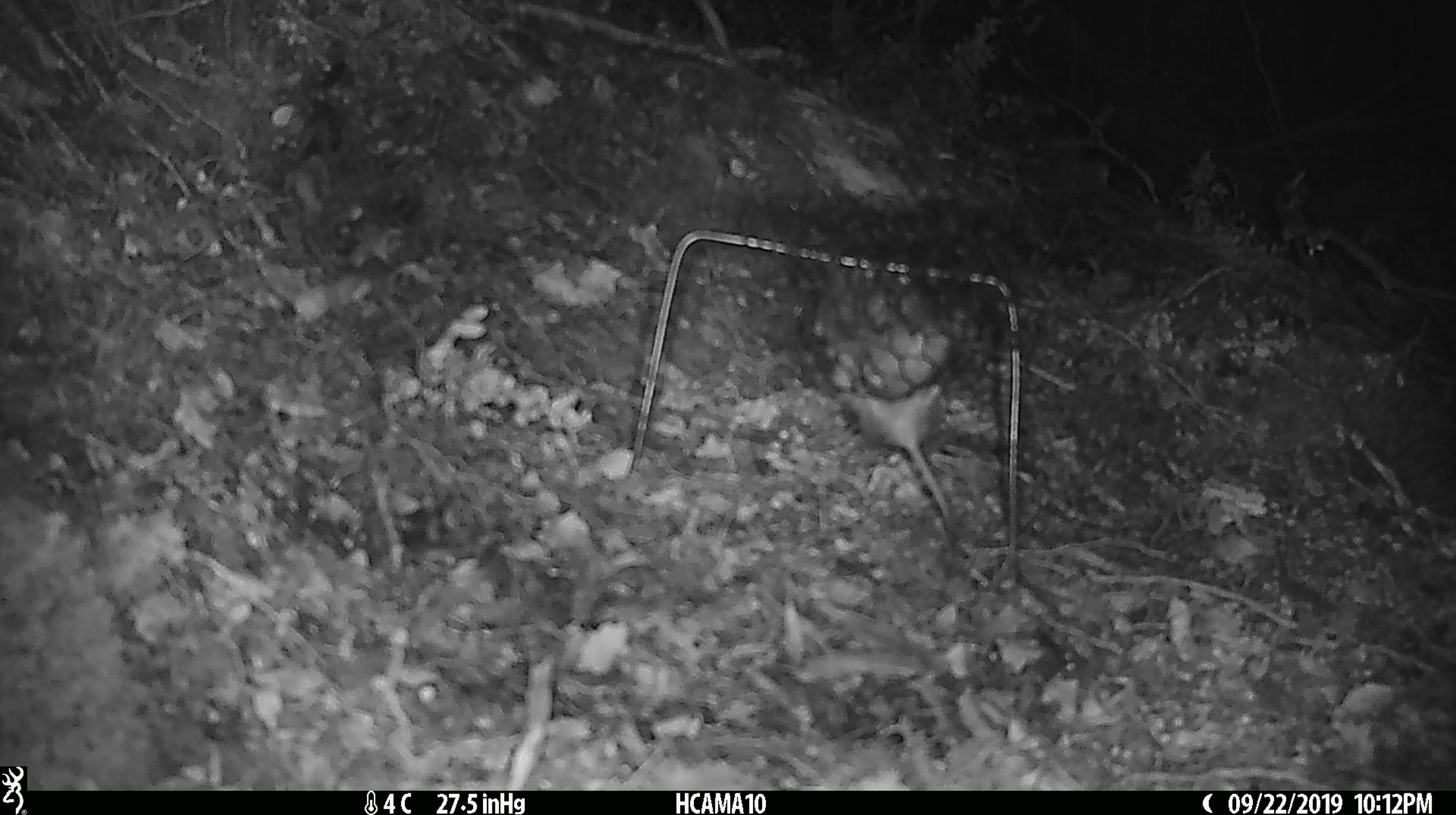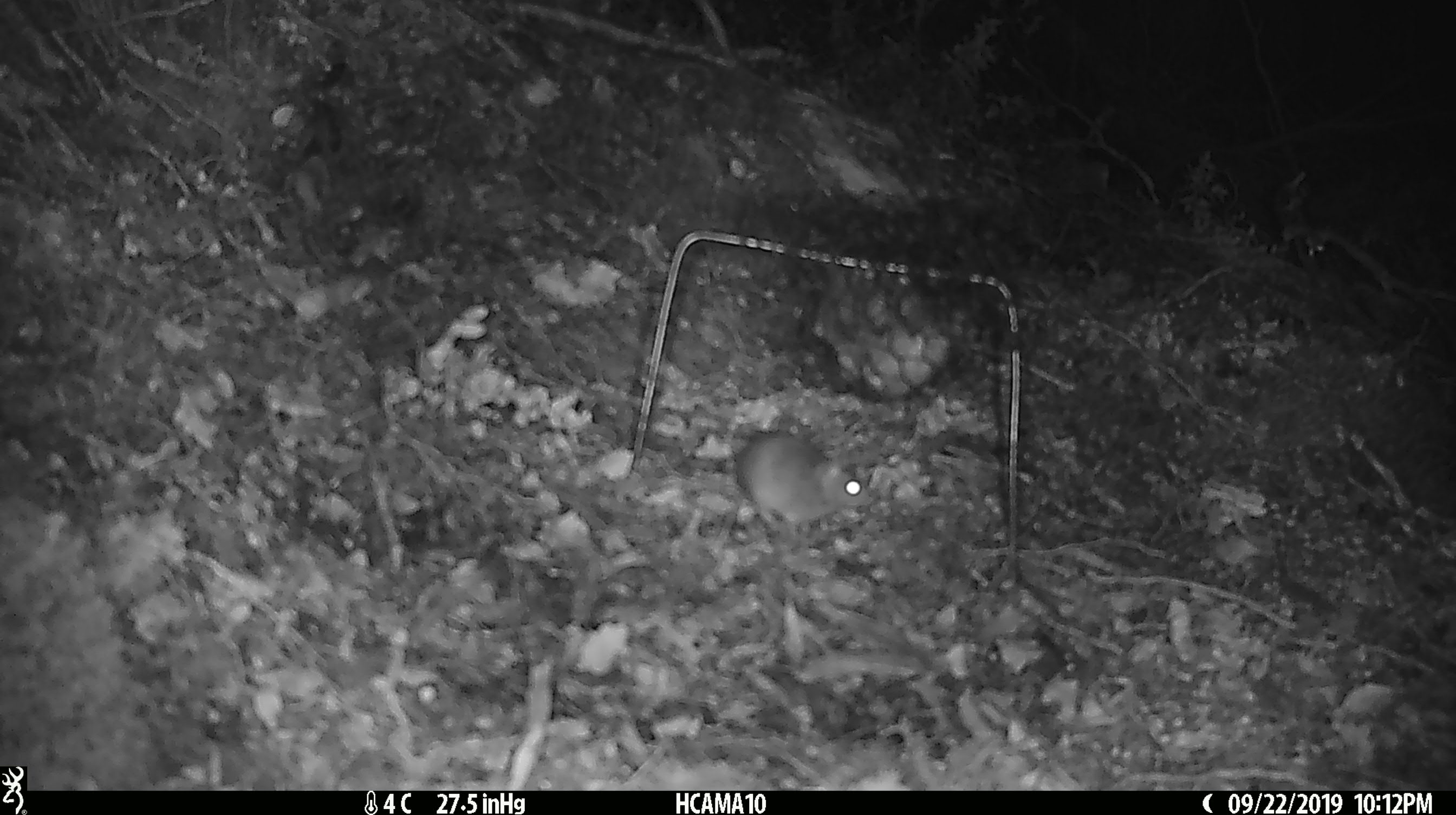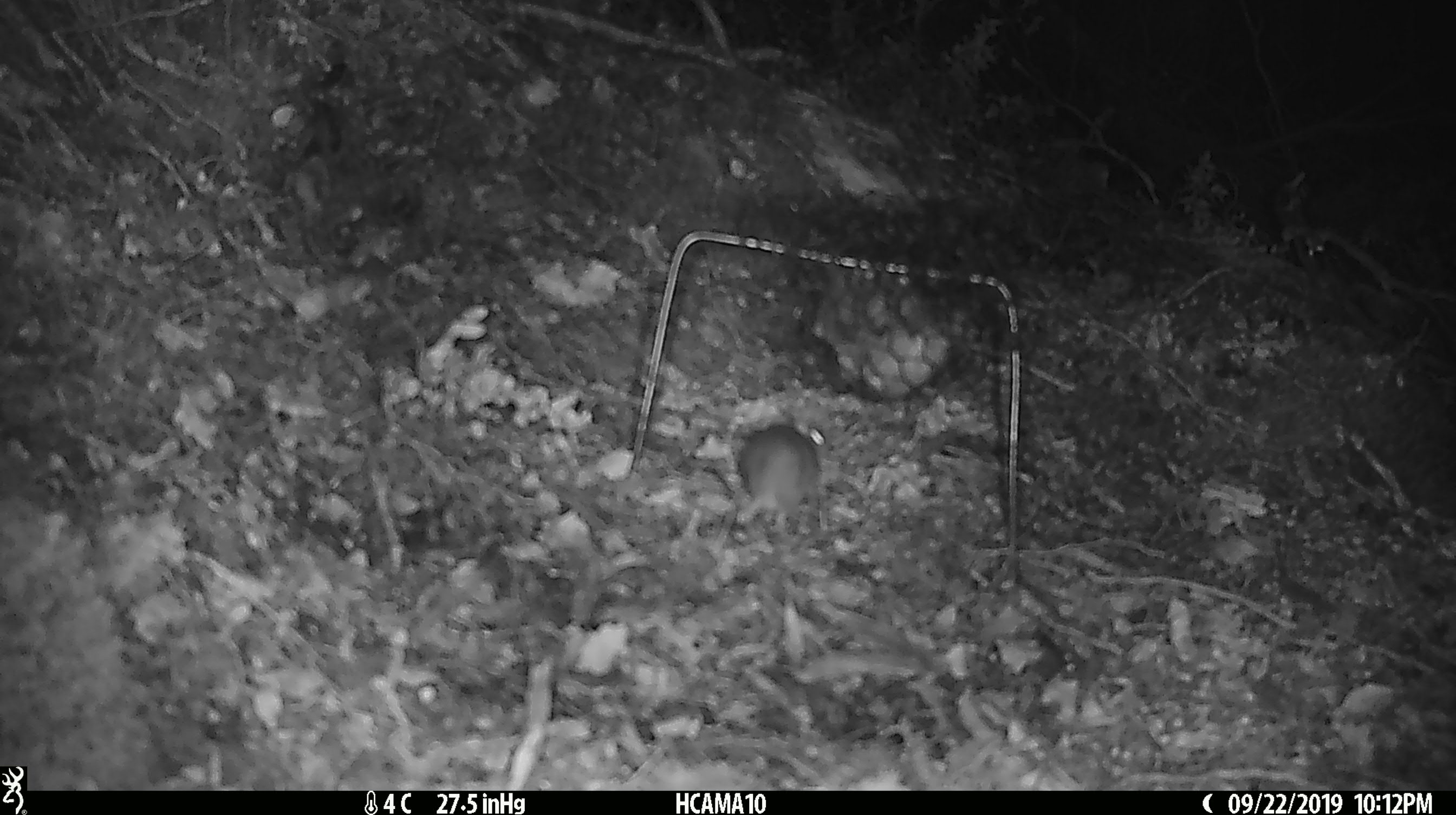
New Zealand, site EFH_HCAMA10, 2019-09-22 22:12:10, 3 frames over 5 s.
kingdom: Animalia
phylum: Chordata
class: Mammalia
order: Rodentia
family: Muridae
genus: Mus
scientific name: Mus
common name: mouse